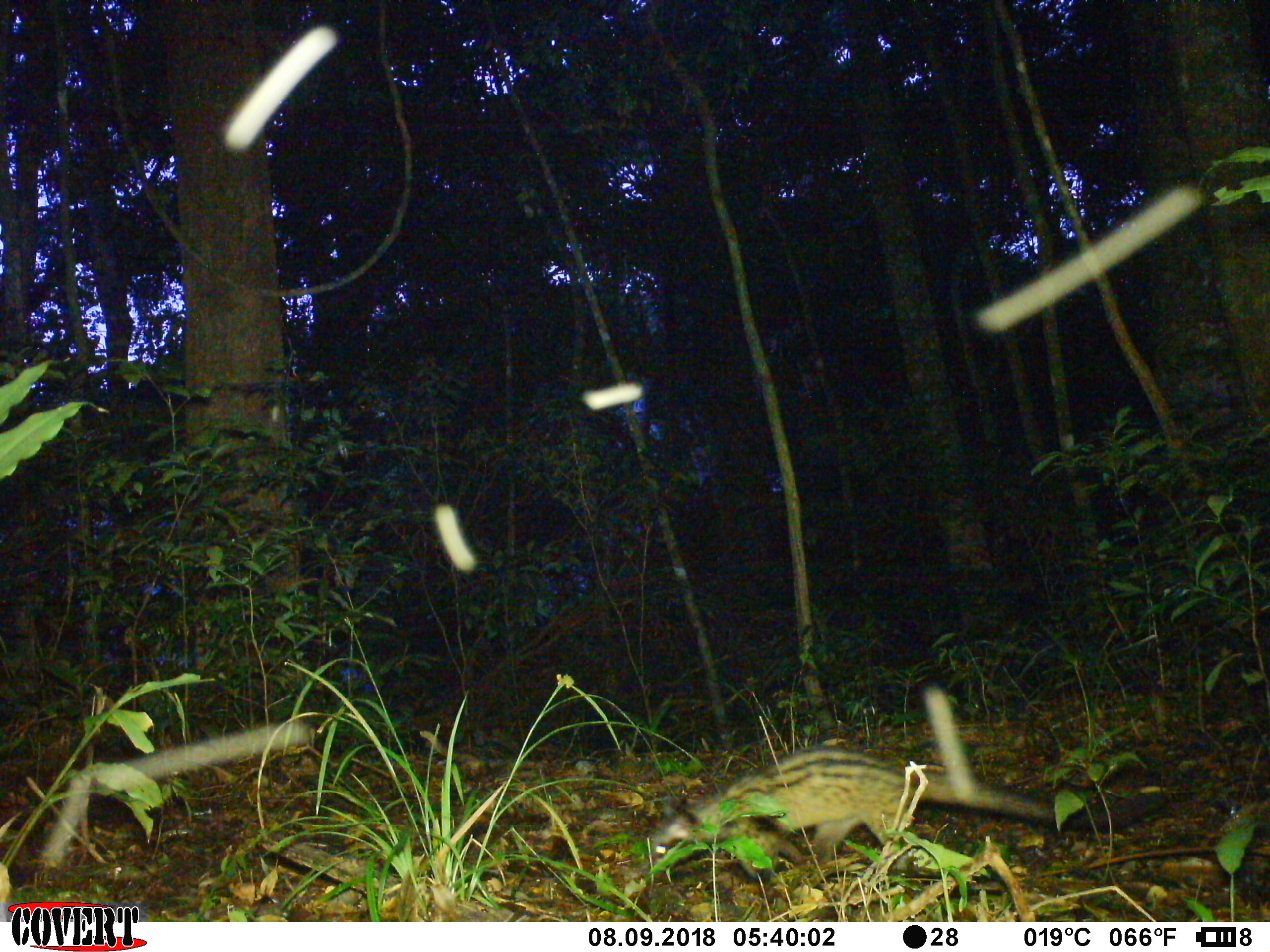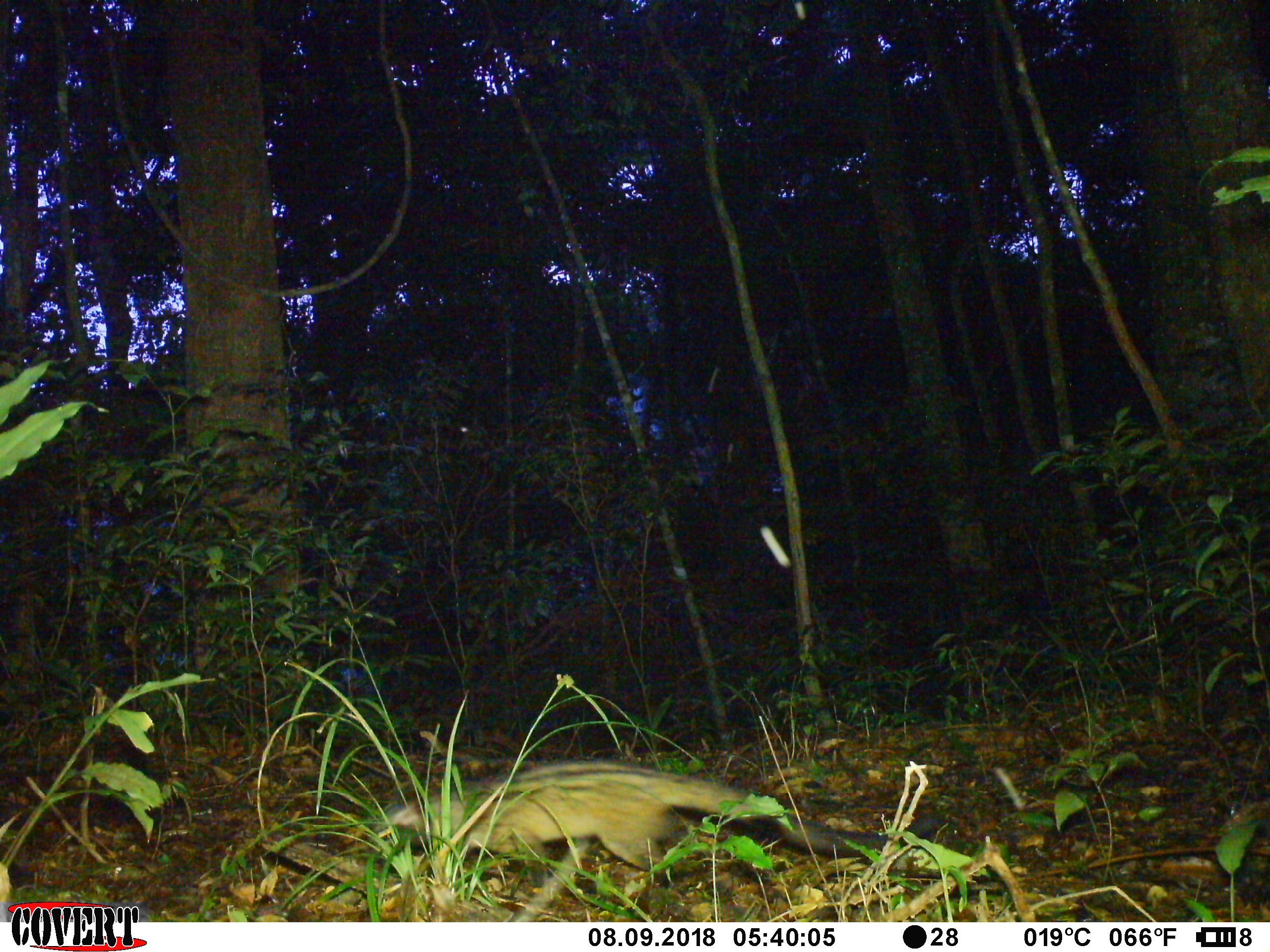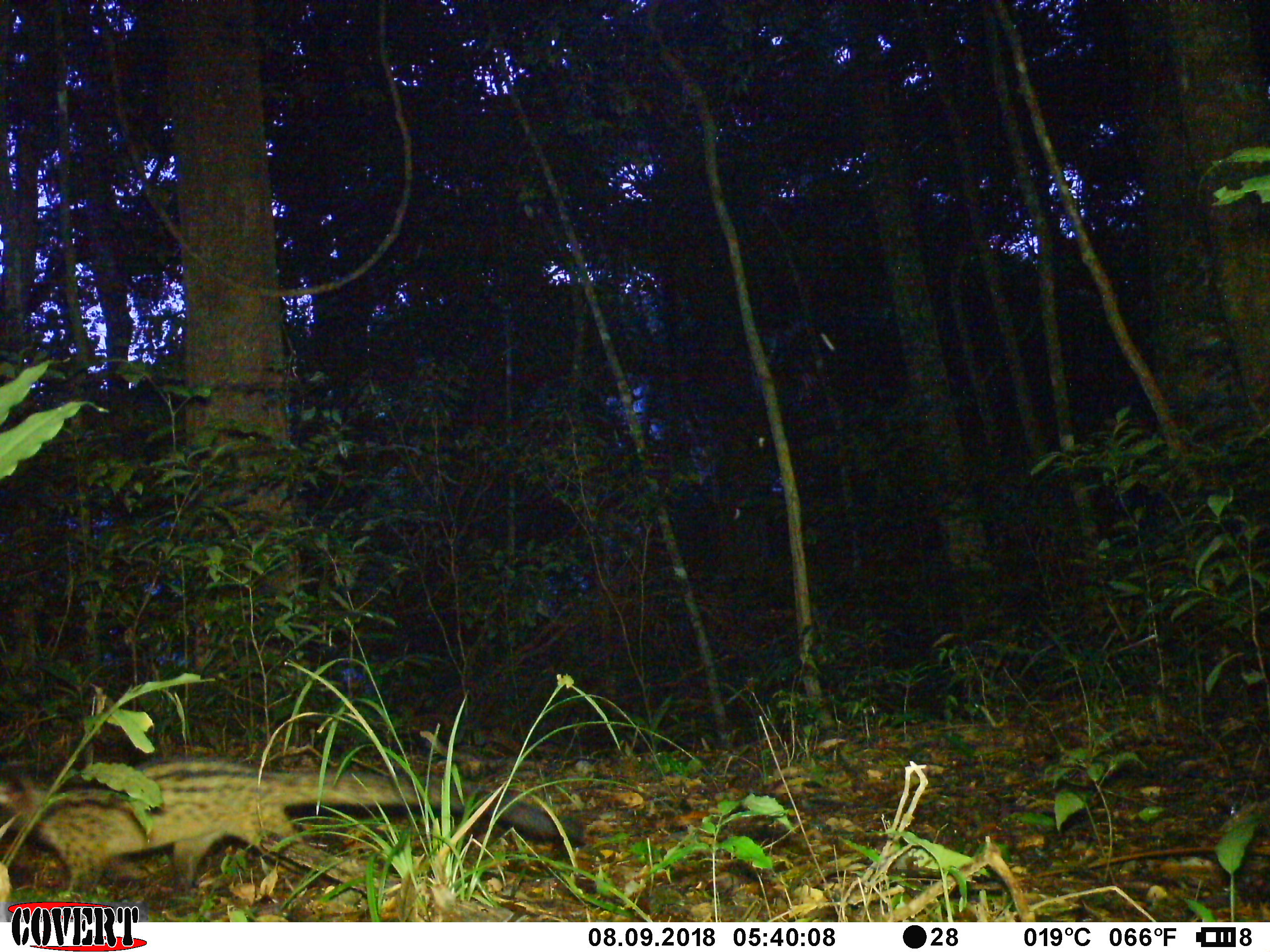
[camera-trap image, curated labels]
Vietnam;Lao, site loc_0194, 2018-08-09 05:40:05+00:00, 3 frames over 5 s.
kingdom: Animalia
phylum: Chordata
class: Mammalia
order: Carnivora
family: Viverridae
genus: Paradoxurus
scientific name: Paradoxurus hermaphroditus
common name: common palm civet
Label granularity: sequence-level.